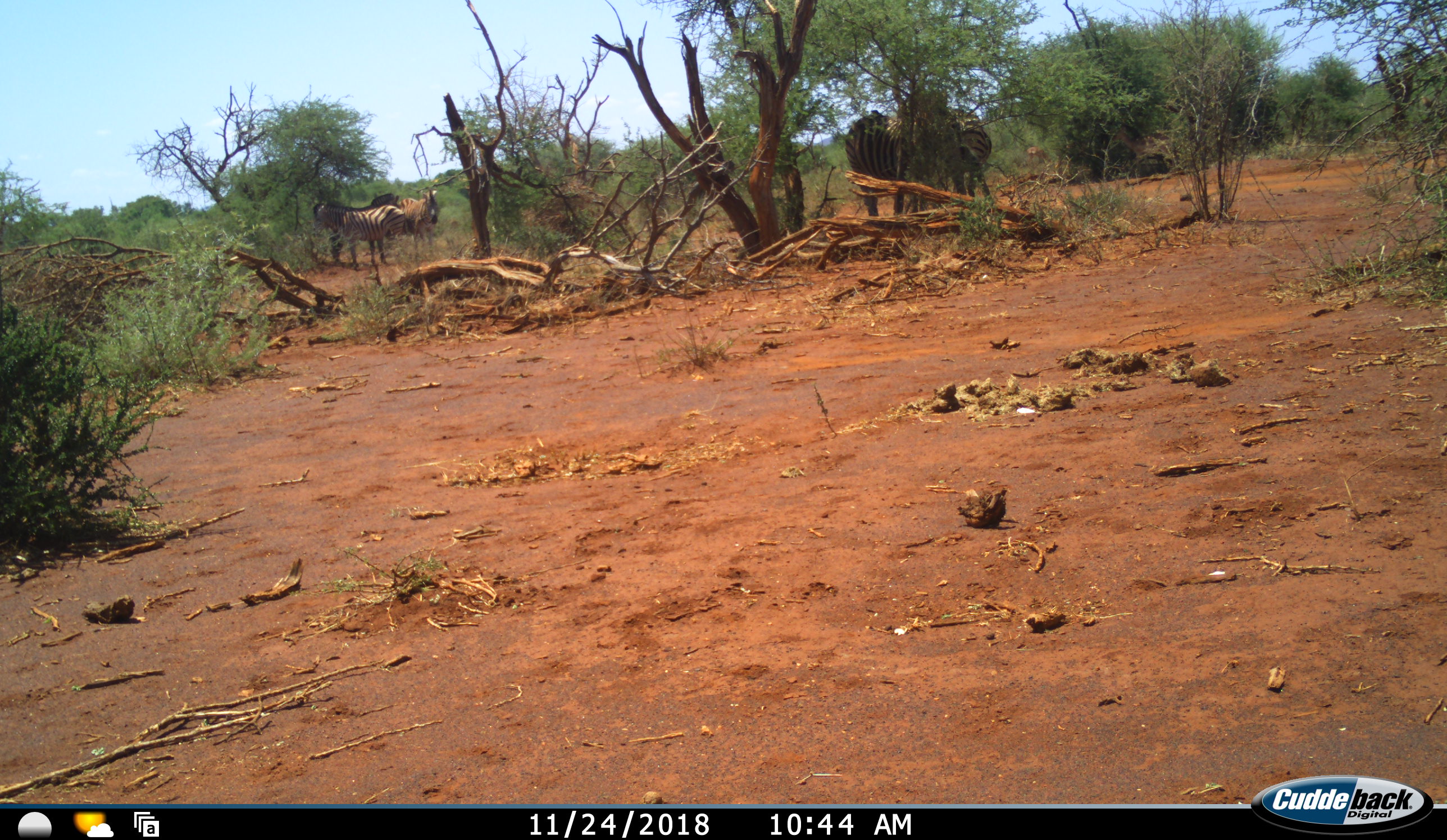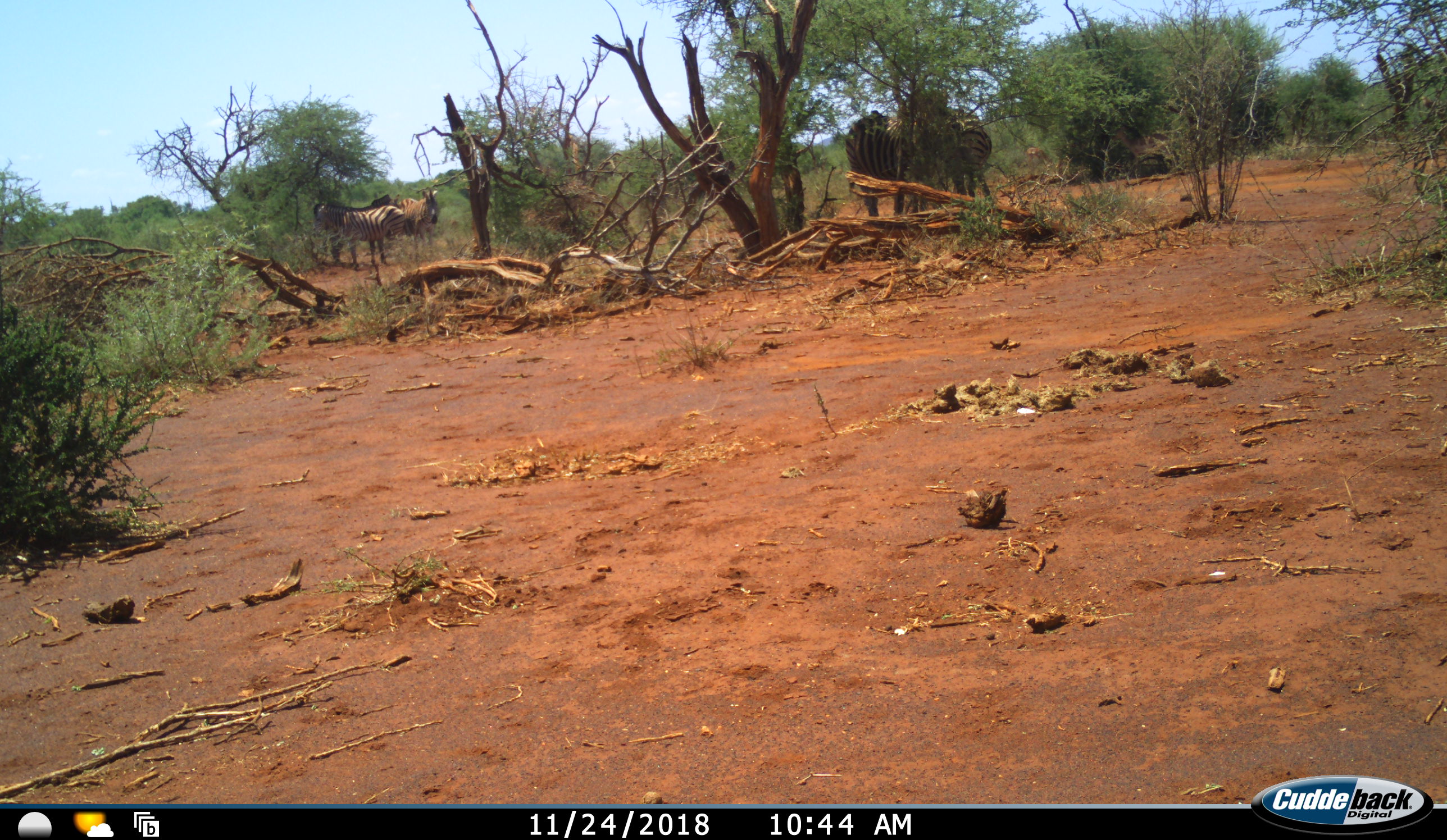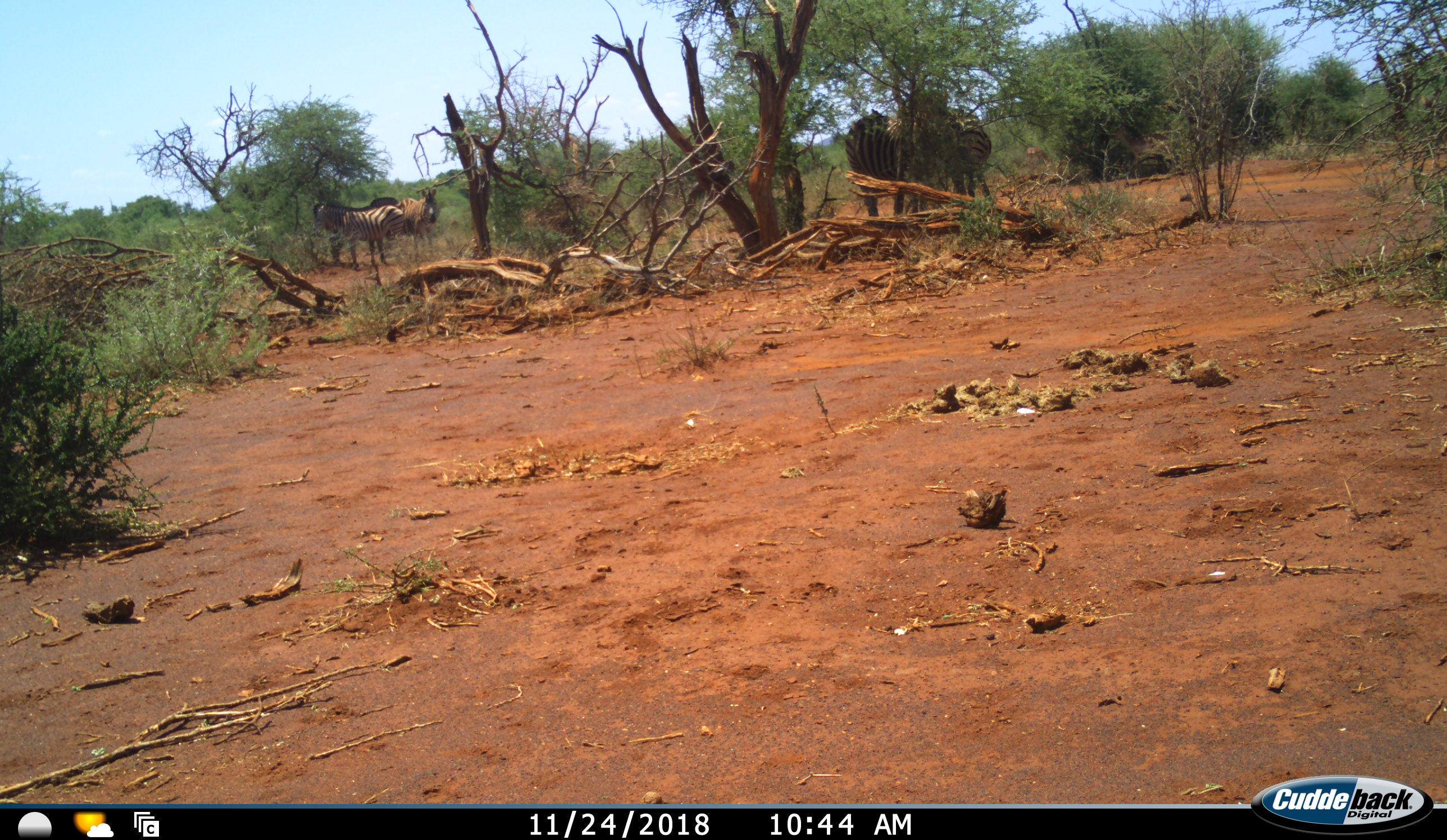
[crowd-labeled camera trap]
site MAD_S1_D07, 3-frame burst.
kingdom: Animalia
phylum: Chordata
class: Mammalia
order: Perissodactyla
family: Equidae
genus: Equus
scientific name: Equus quagga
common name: plains zebra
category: zebraplains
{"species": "zebraplains (plains zebra) (Equus quagga)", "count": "5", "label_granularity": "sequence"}